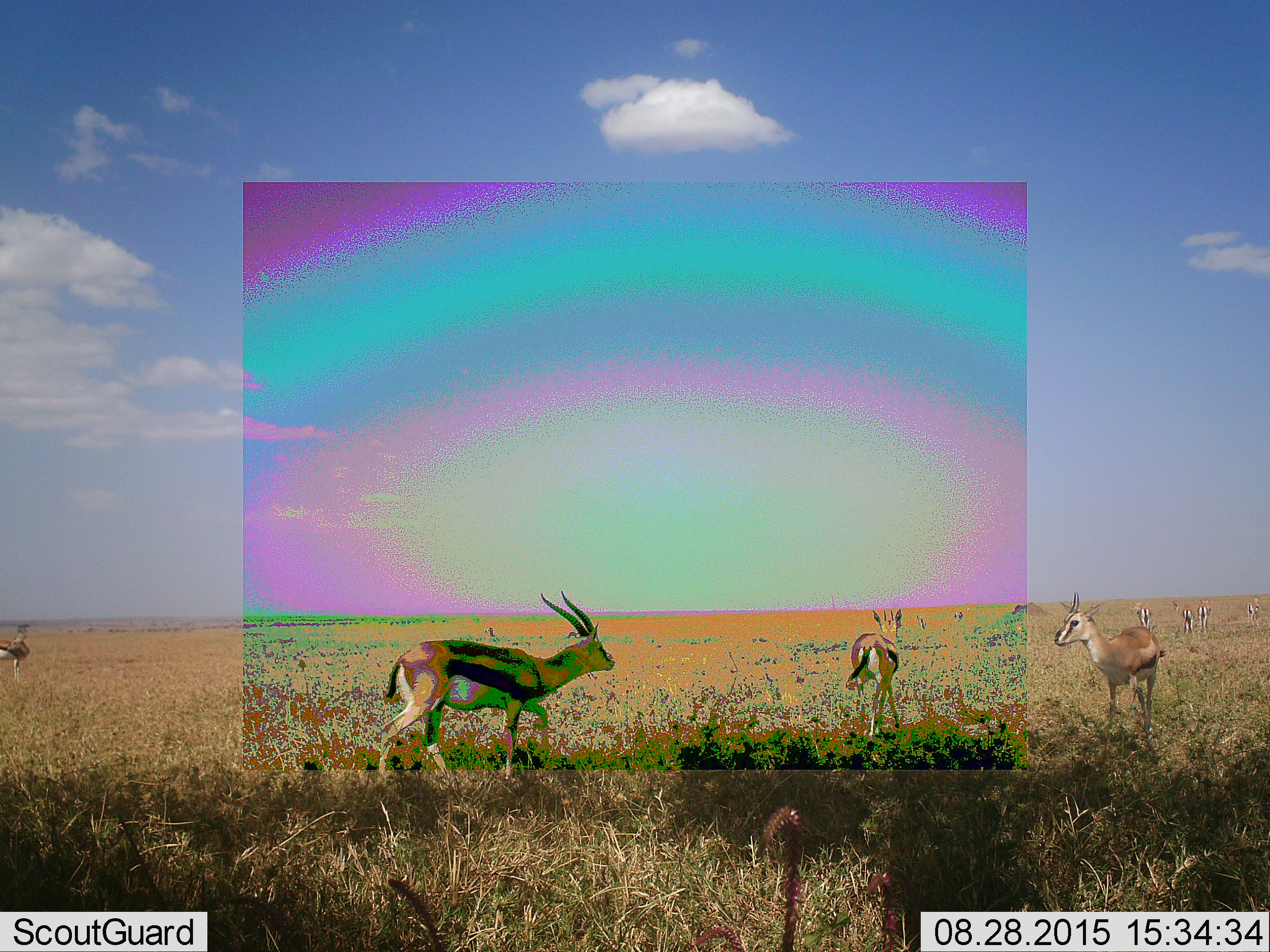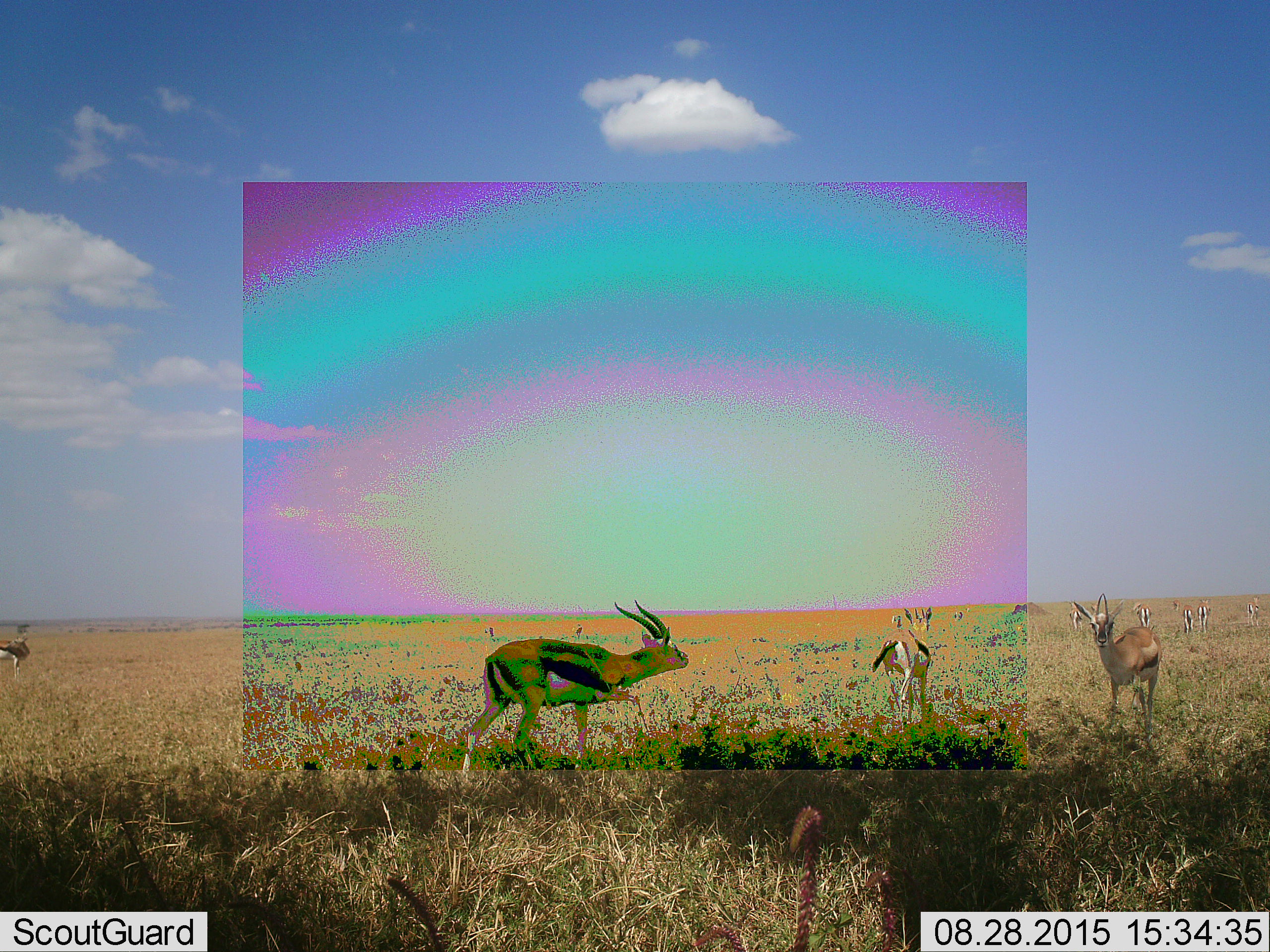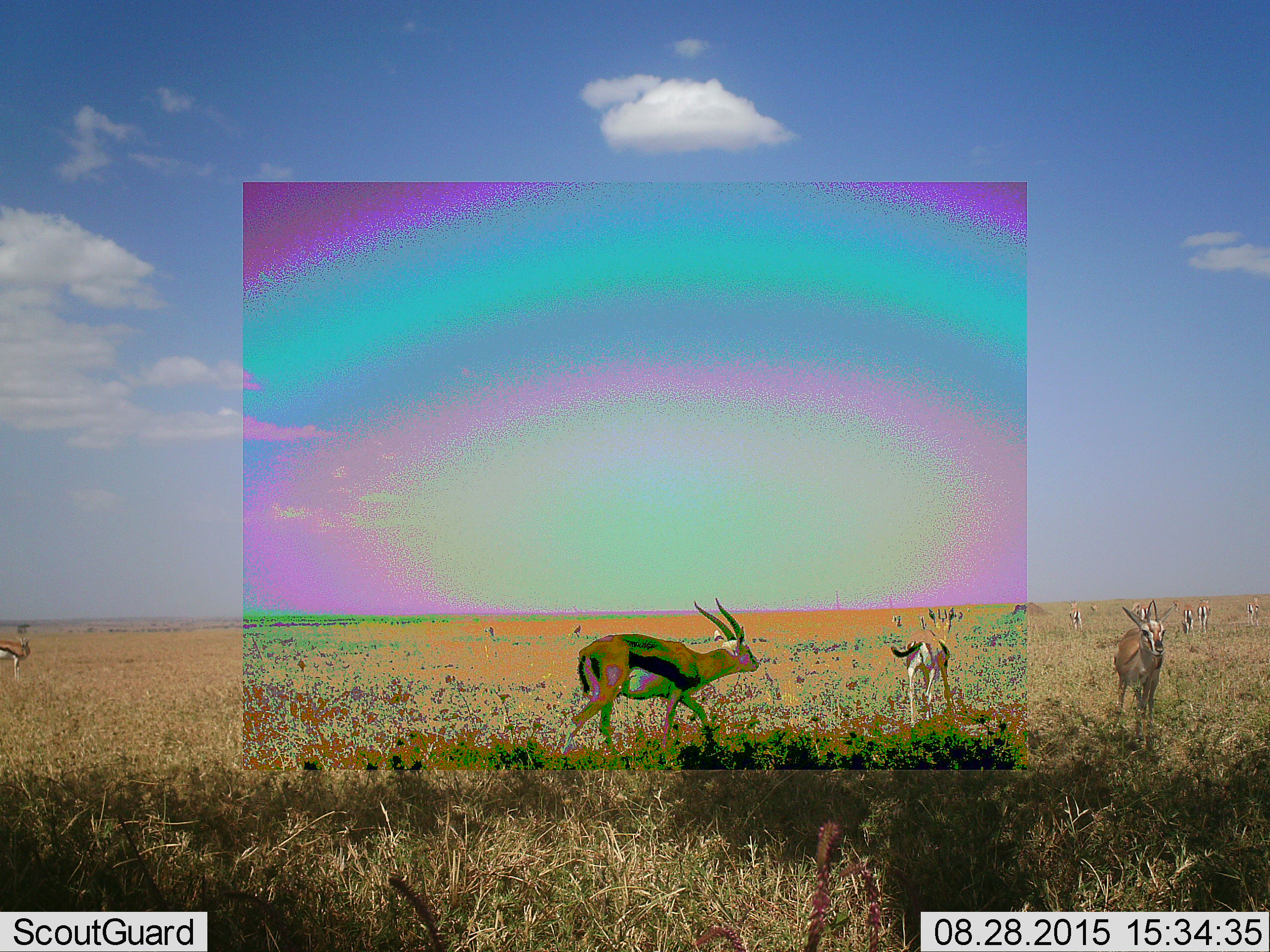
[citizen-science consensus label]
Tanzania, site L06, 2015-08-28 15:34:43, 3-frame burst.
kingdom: Animalia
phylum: Chordata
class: Mammalia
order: Artiodactyla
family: Bovidae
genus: Eudorcas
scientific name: Eudorcas thomsonii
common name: thomson's gazelle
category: gazellethomsons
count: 11-50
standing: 86%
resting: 0%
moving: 86%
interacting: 0%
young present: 0%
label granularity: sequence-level